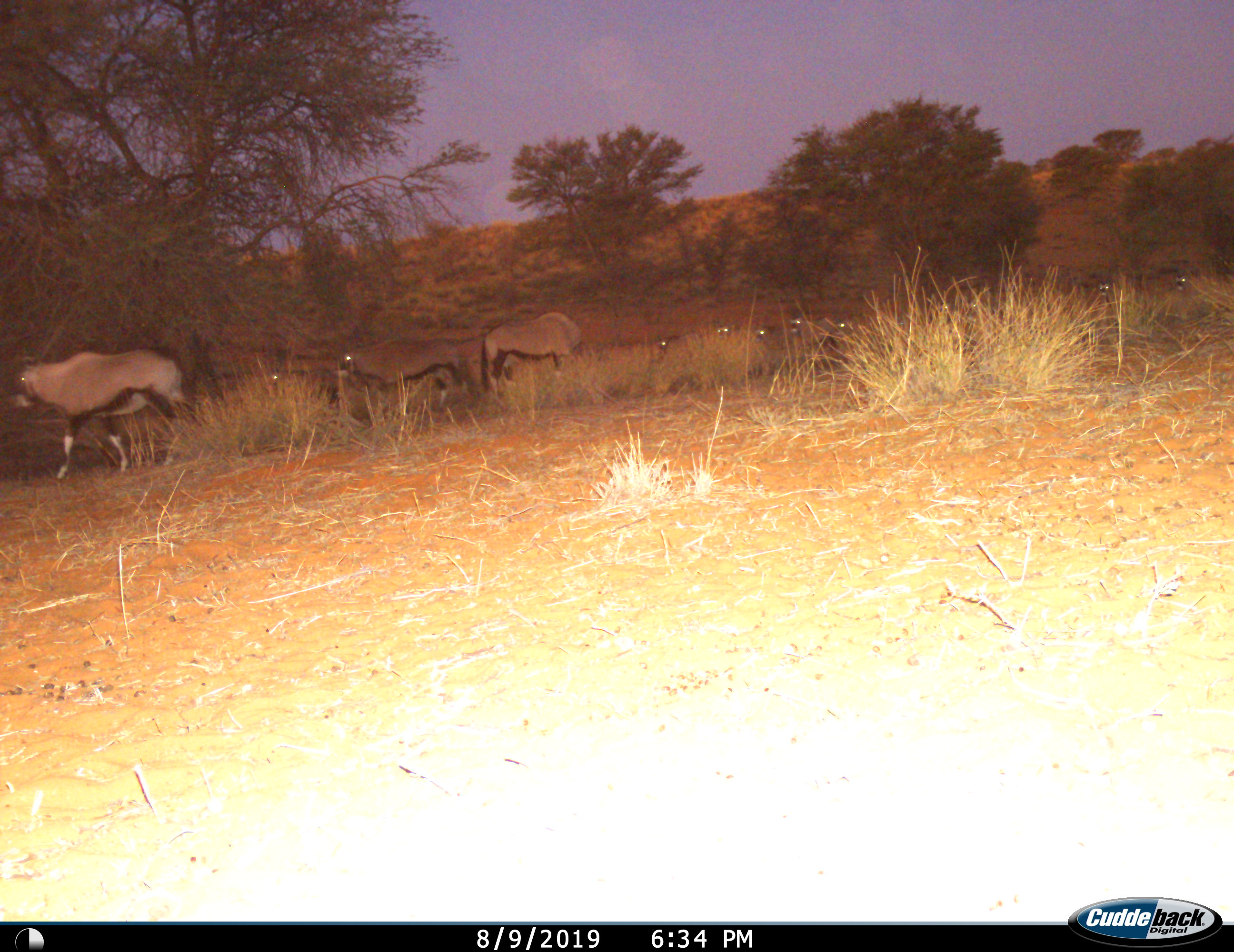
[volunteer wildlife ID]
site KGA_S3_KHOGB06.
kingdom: Animalia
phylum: Chordata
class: Mammalia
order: Artiodactyla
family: Bovidae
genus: Oryx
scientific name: Oryx gazella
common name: gemsbok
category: oryx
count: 11-50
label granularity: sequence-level